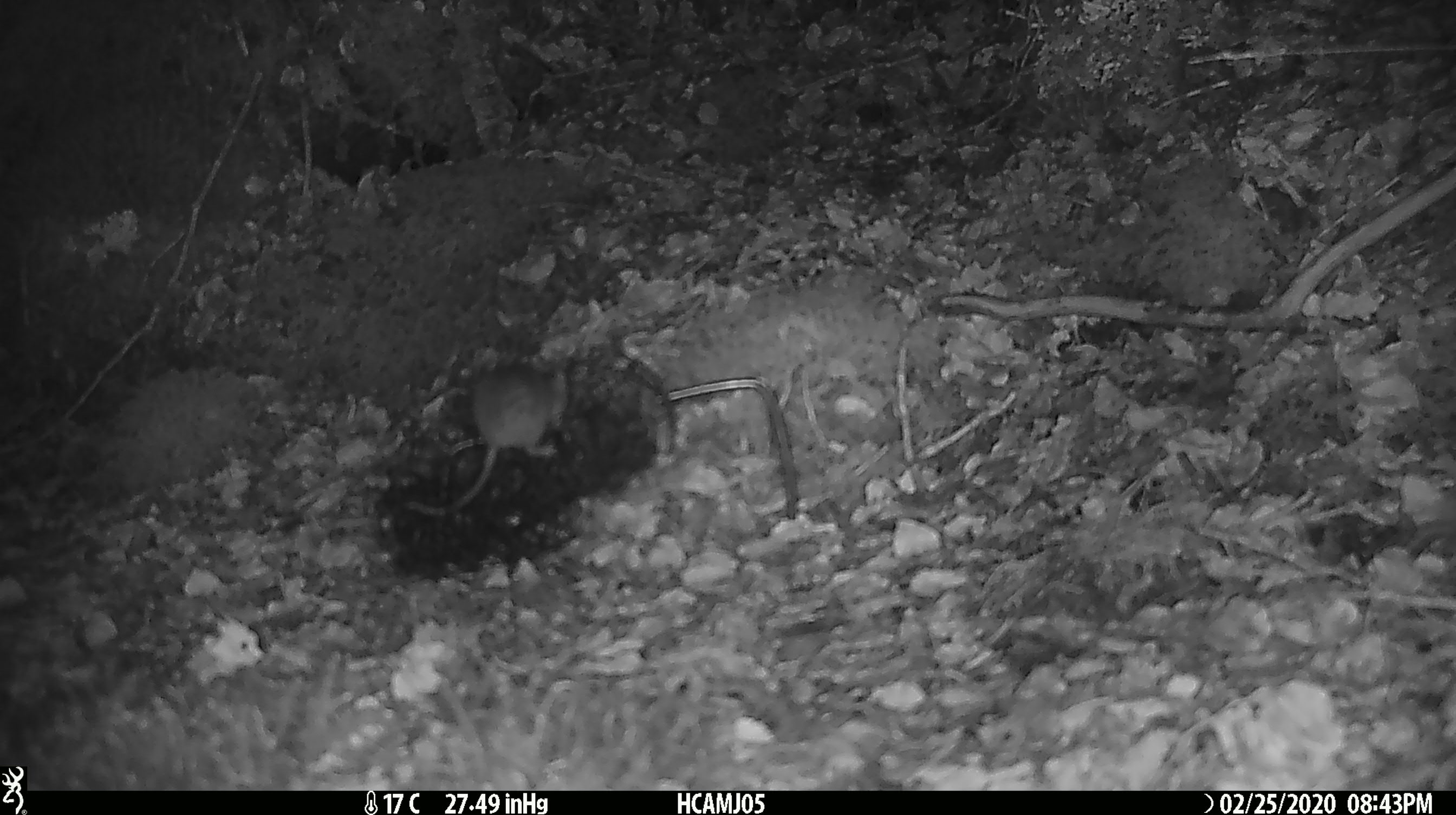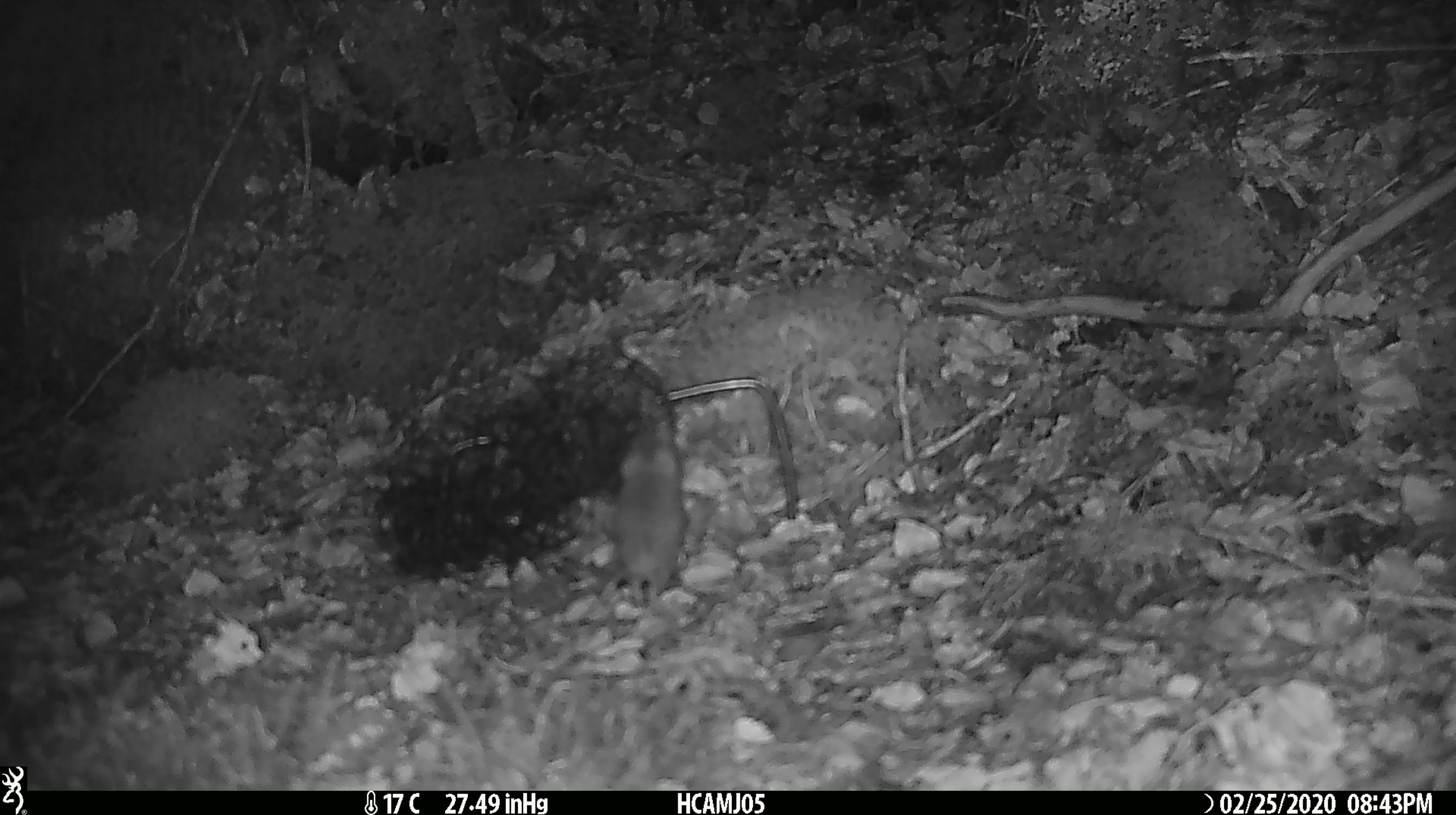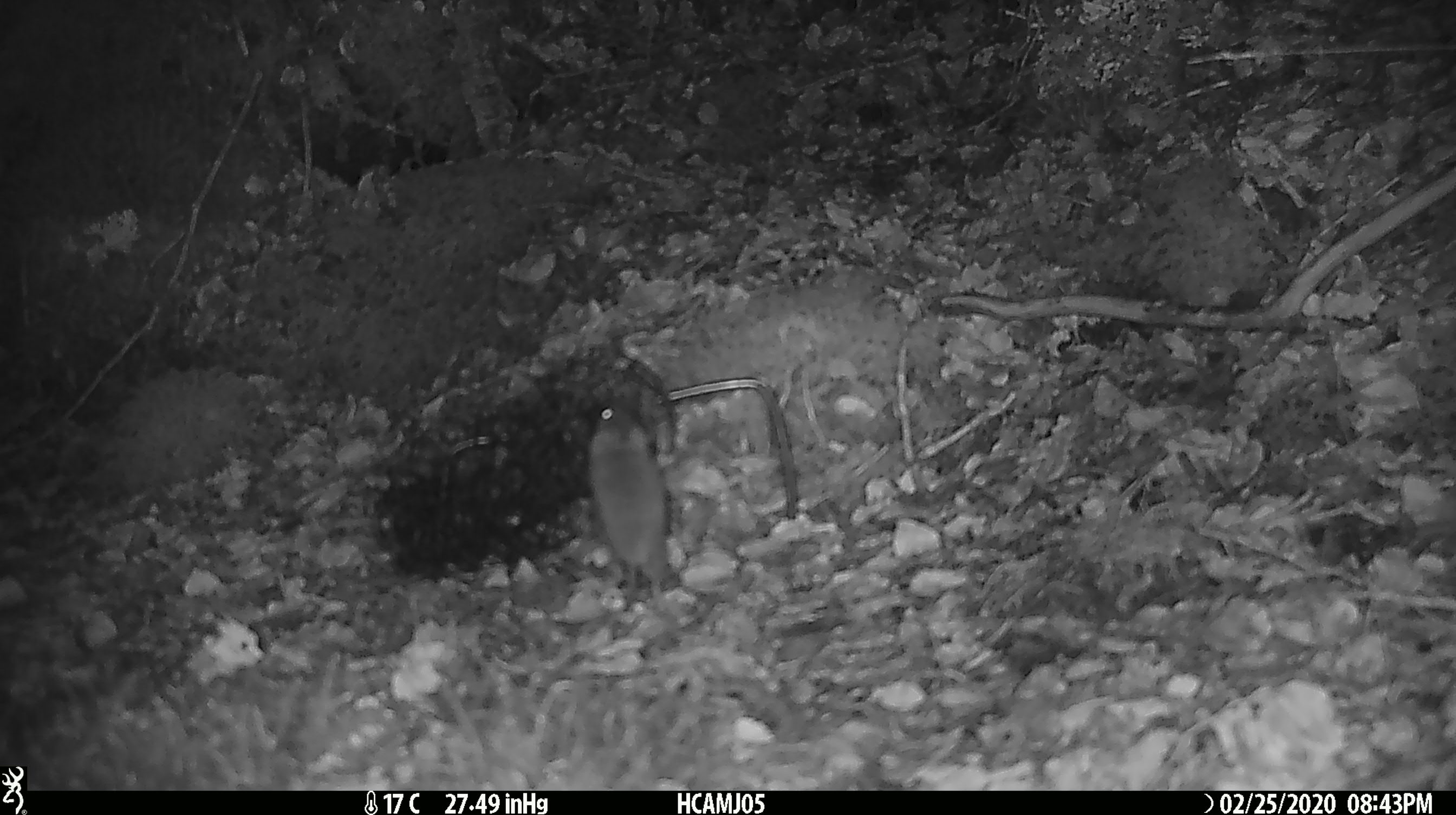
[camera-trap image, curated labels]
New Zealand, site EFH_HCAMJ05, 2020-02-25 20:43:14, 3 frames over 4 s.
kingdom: Animalia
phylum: Chordata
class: Mammalia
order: Rodentia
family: Muridae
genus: Mus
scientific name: Mus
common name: mouse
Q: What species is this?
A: Mouse (Mus).